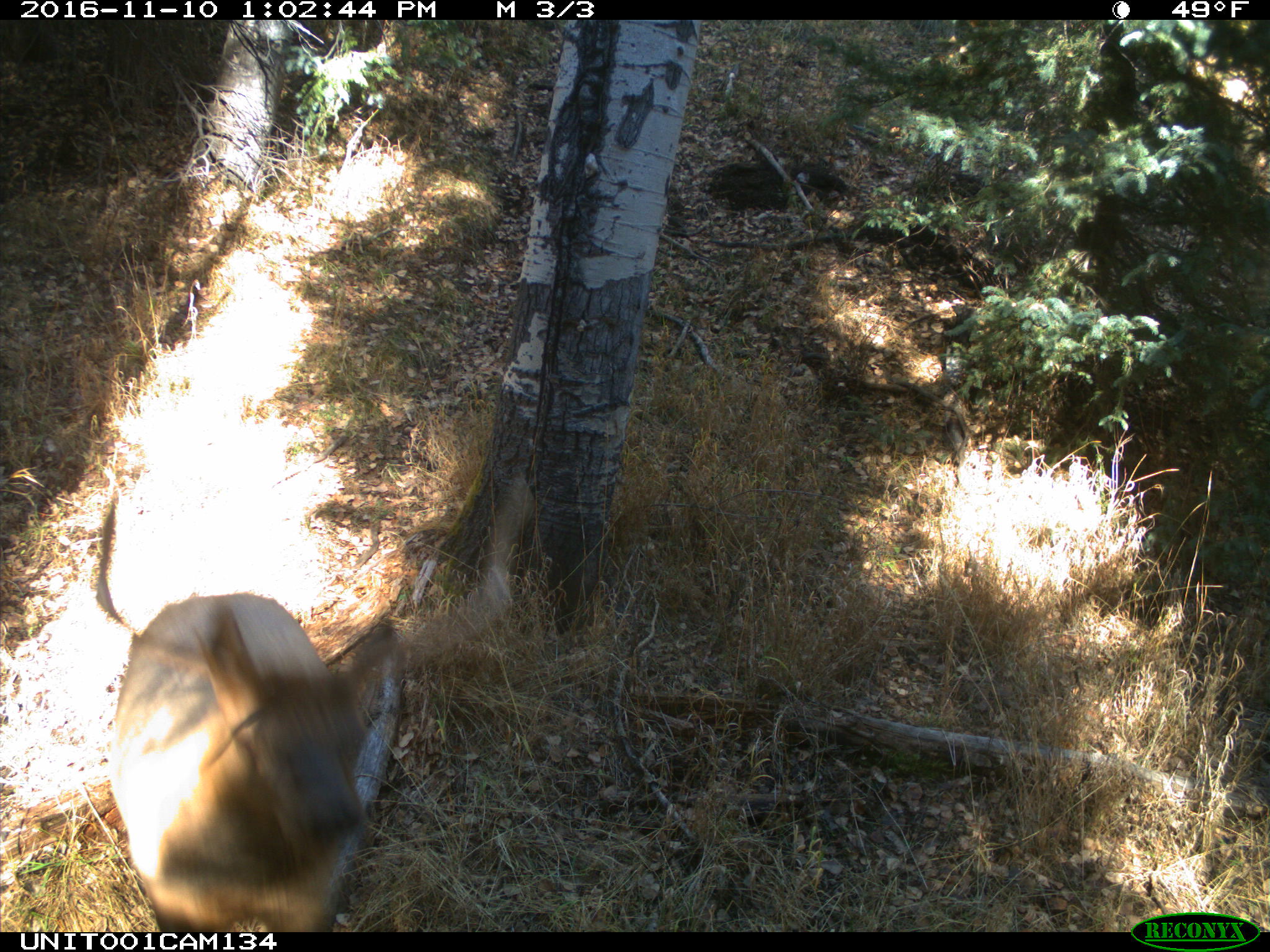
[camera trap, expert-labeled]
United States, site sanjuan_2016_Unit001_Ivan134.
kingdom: Animalia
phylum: Chordata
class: Mammalia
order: Artiodactyla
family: Cervidae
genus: Cervus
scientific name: Cervus elaphus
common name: red deer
Cervus elaphus (red deer).